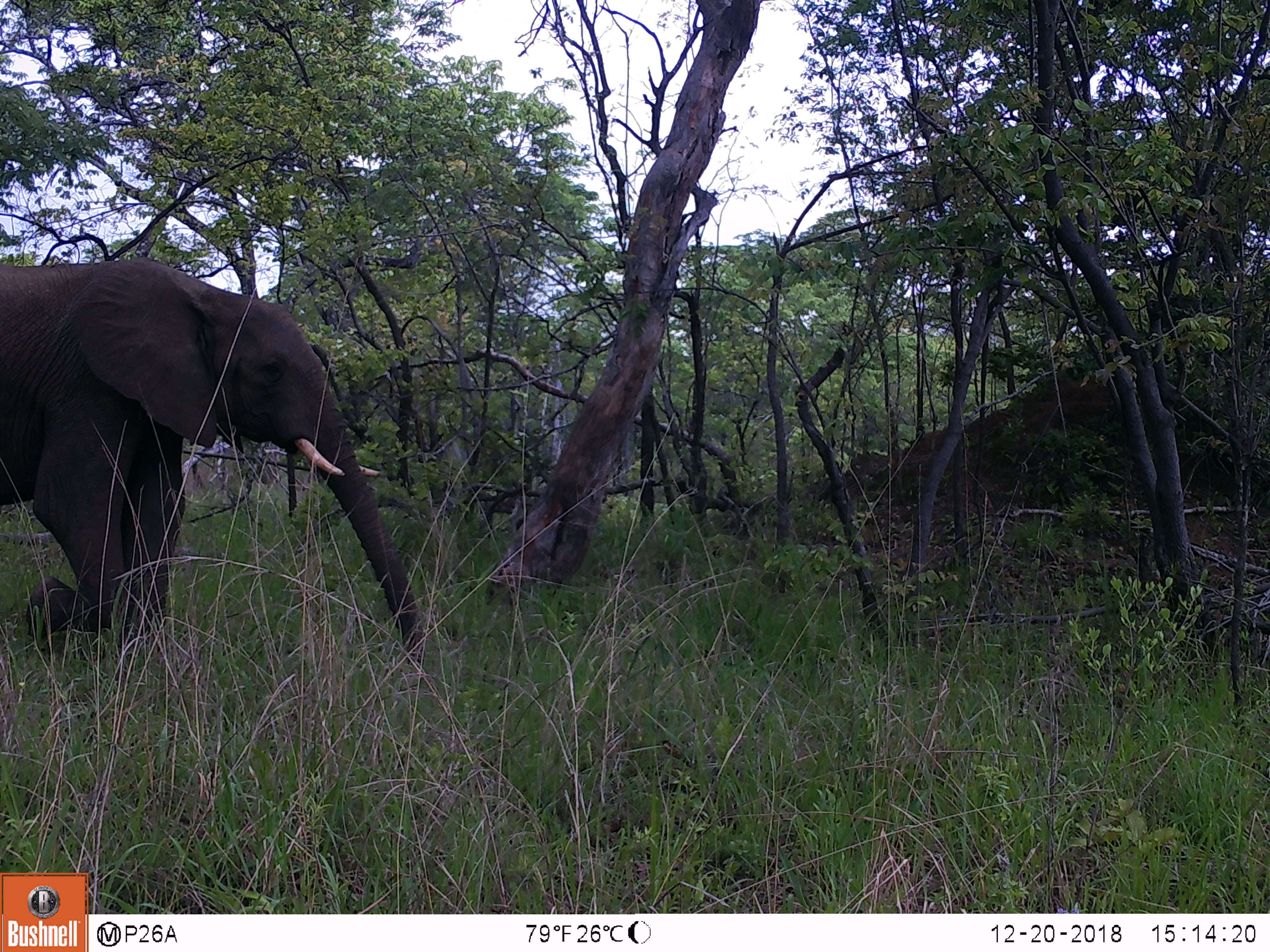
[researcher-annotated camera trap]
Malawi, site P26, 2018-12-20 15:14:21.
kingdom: Animalia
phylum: Chordata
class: Mammalia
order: Proboscidea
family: Elephantidae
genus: Loxodonta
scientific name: Loxodonta africana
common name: african savanna elephant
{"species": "african savanna elephant (Loxodonta africana)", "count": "1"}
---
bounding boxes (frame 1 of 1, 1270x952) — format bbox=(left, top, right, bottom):
african savanna elephant: bbox=(0, 258, 421, 658)